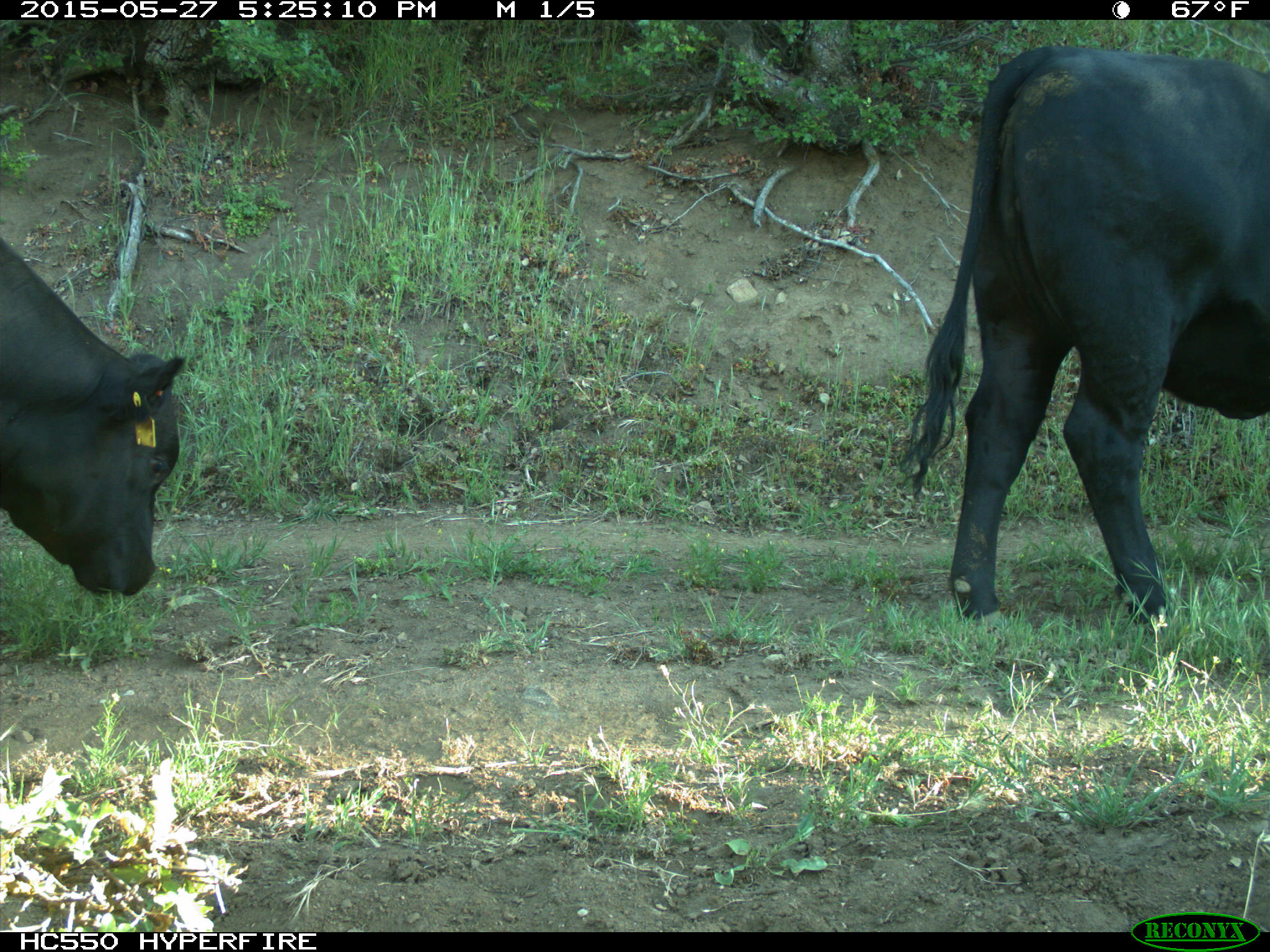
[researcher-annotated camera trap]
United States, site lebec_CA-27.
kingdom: Animalia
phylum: Chordata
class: Mammalia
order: Artiodactyla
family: Bovidae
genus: Bos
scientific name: Bos taurus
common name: domestic cow